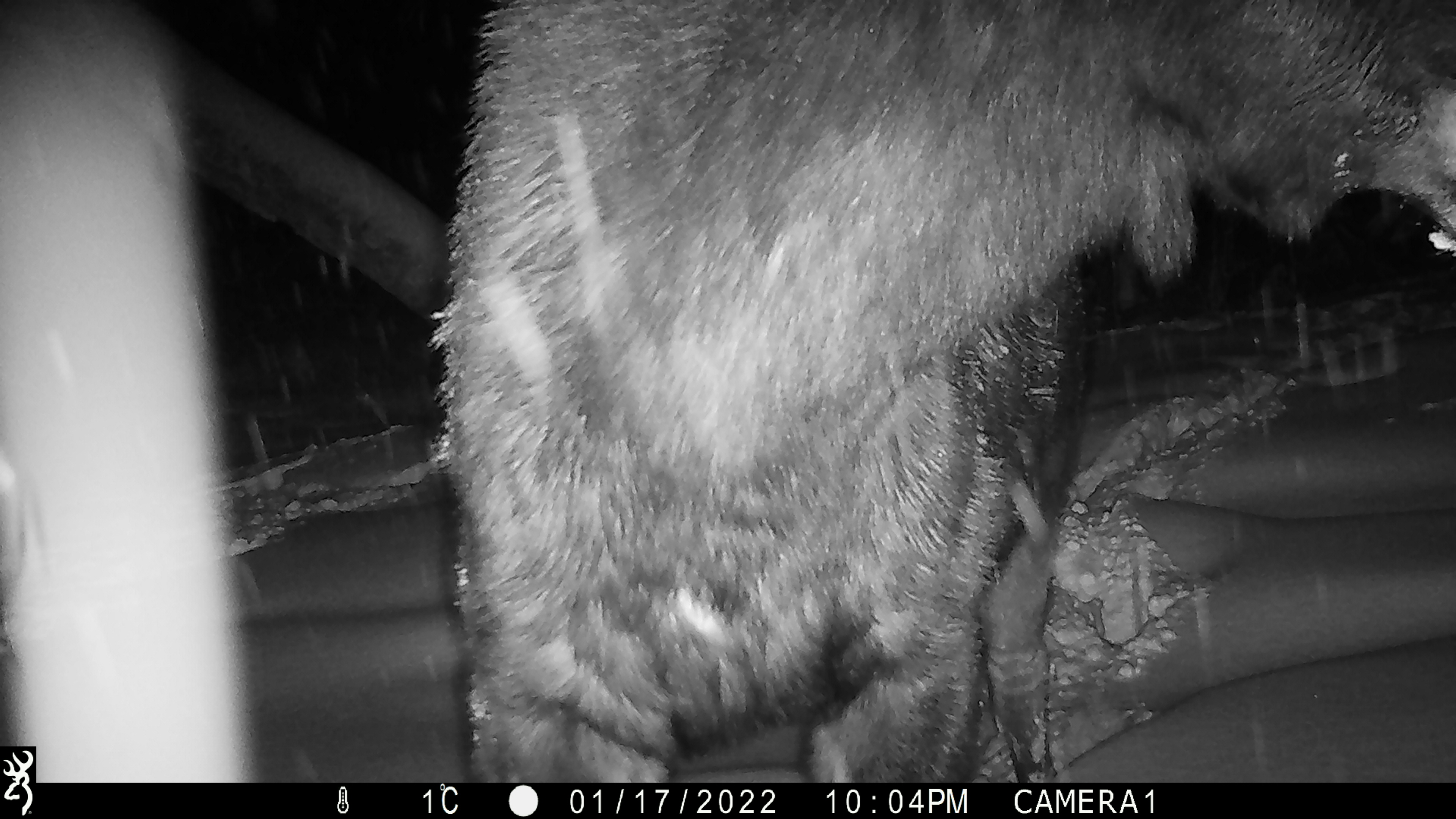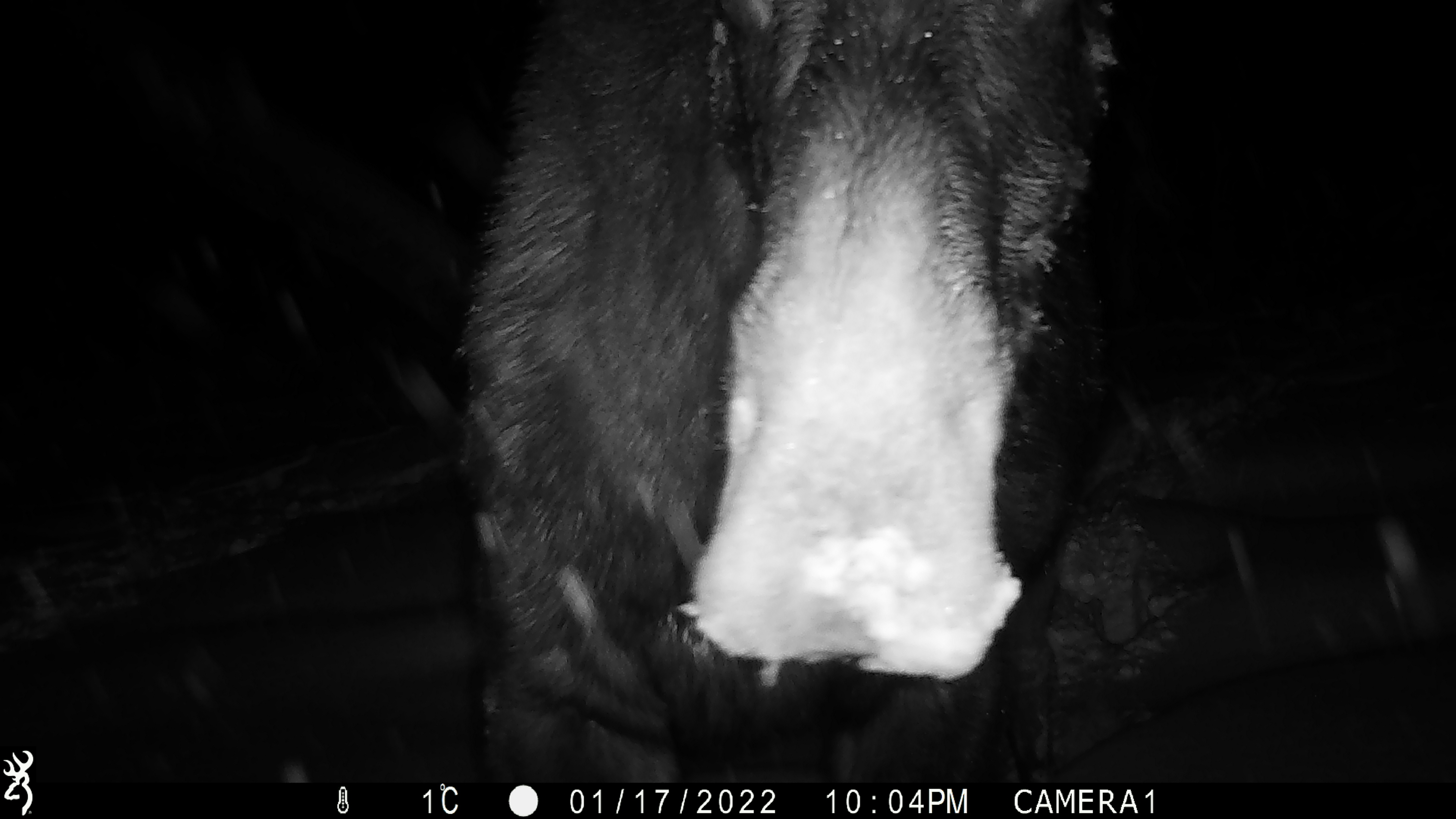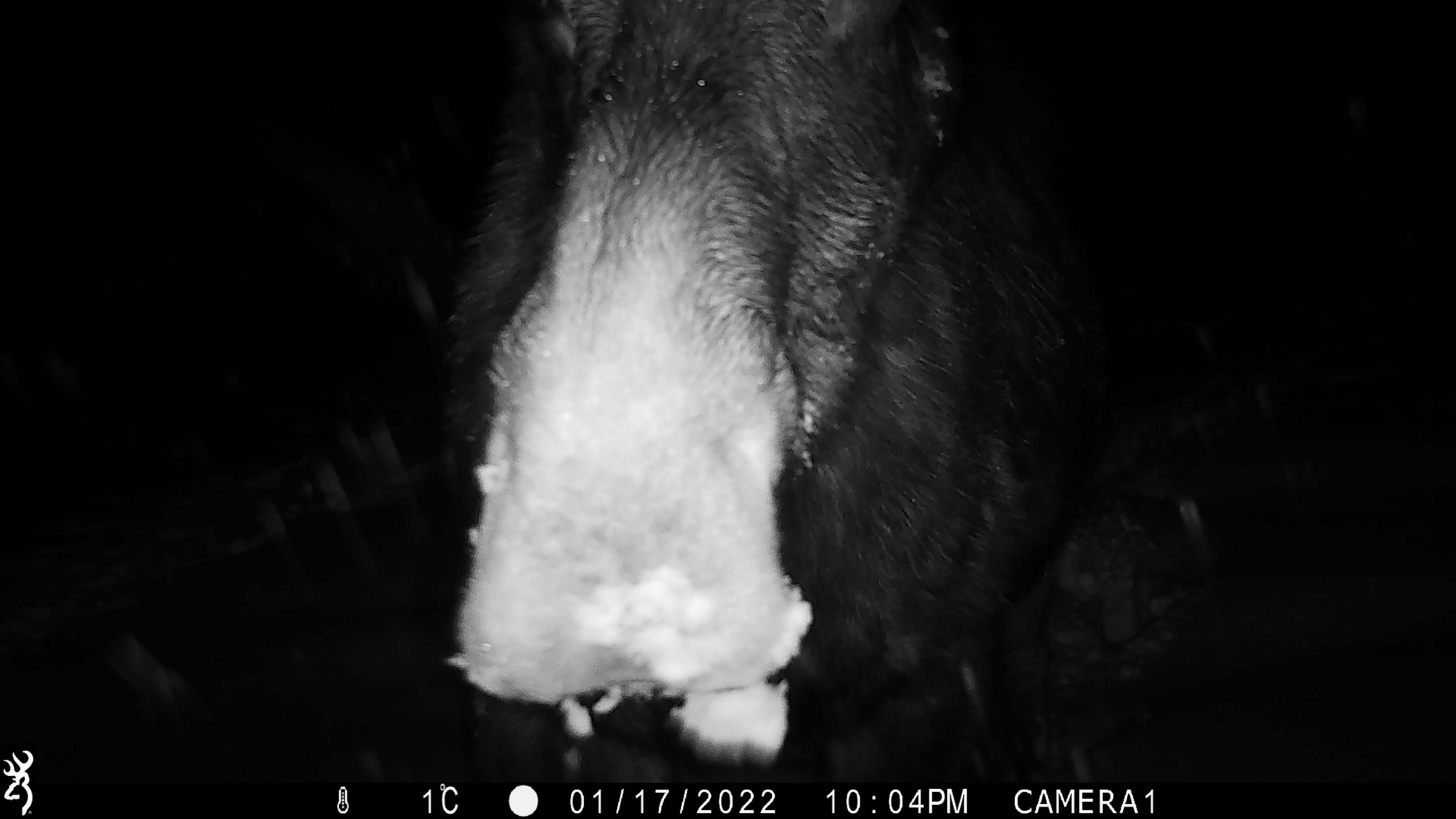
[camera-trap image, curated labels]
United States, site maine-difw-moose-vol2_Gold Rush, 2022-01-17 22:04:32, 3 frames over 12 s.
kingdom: Animalia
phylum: Chordata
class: Mammalia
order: Artiodactyla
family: Cervidae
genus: Alces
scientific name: Alces alces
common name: moose